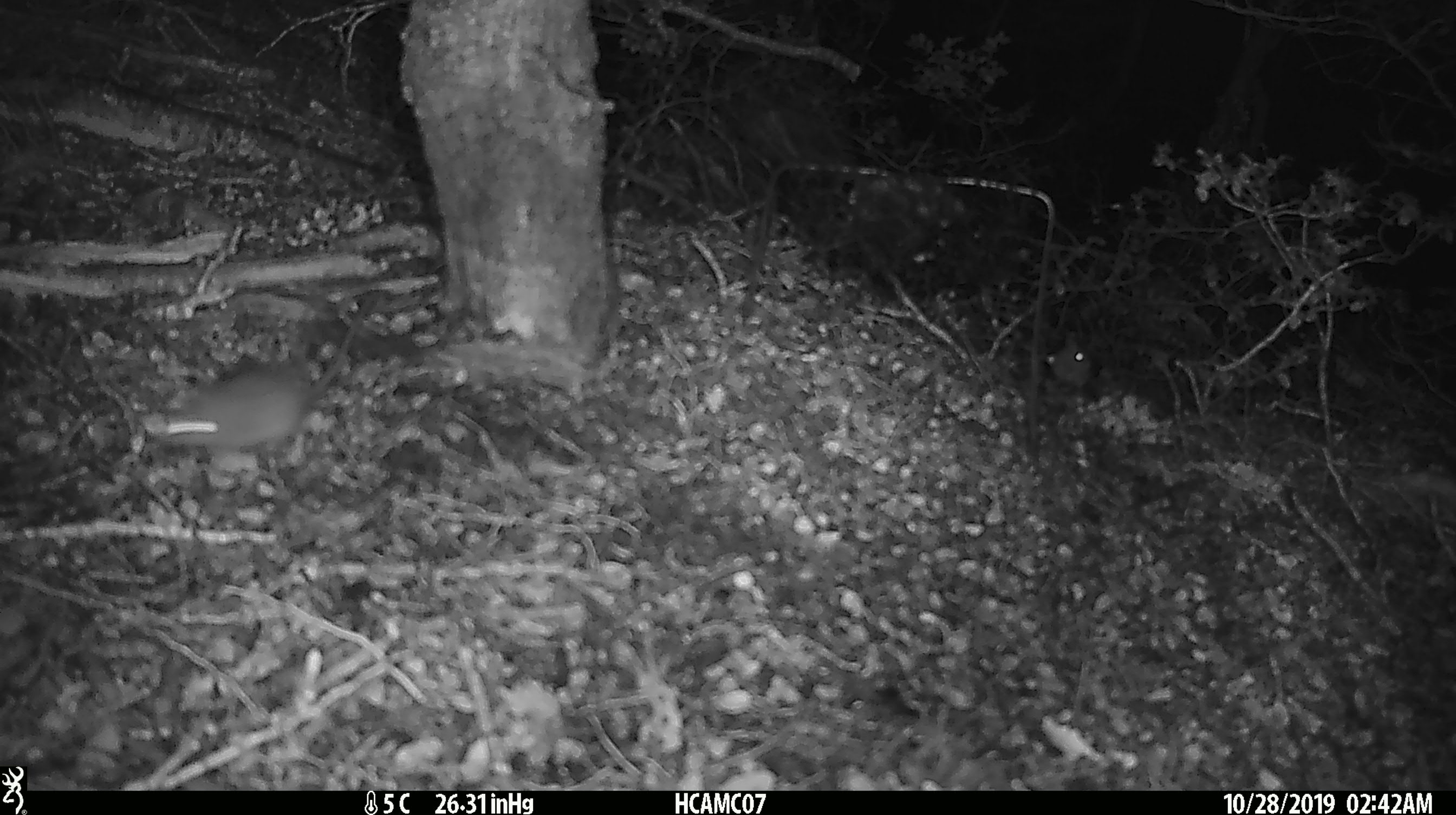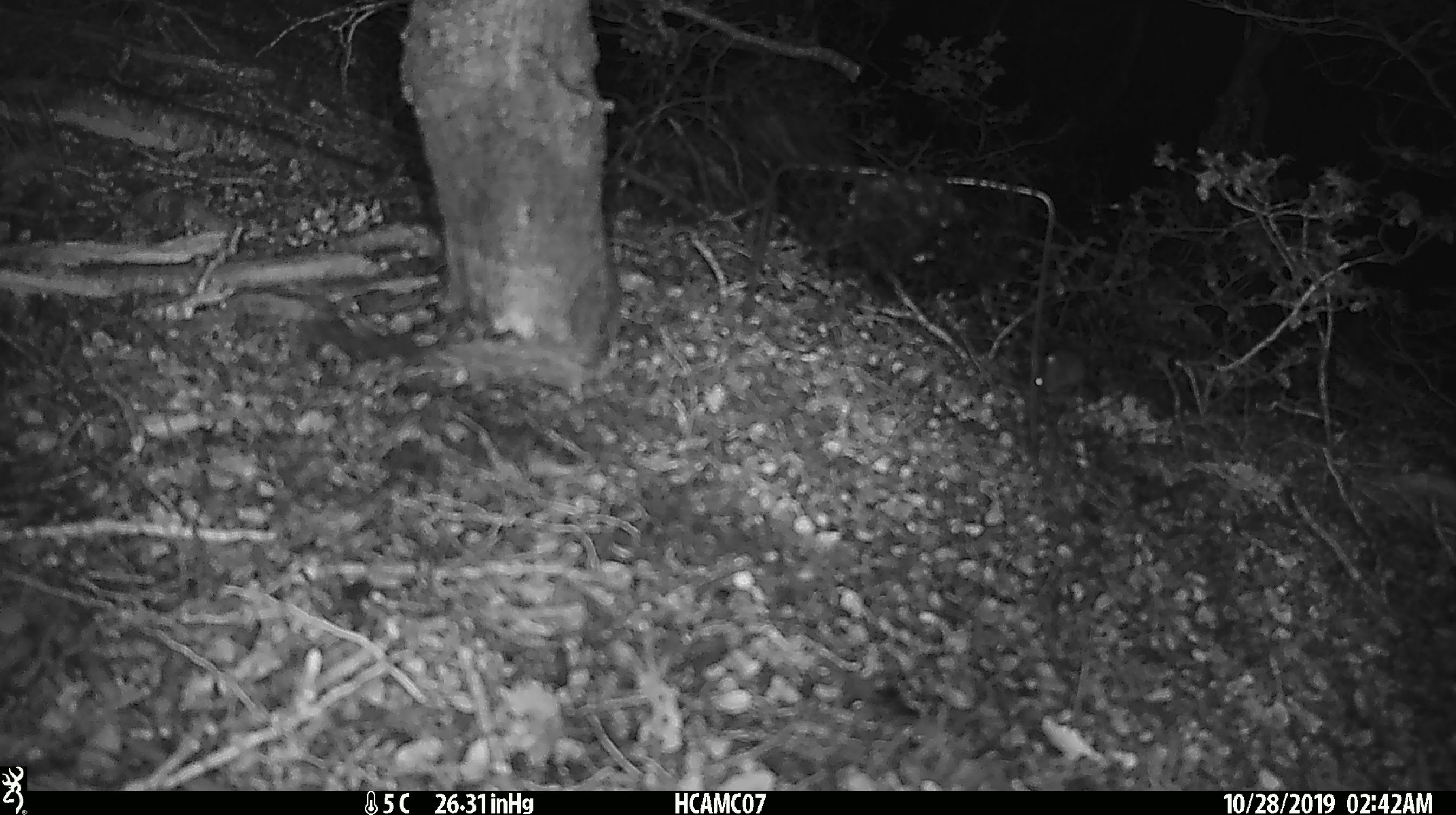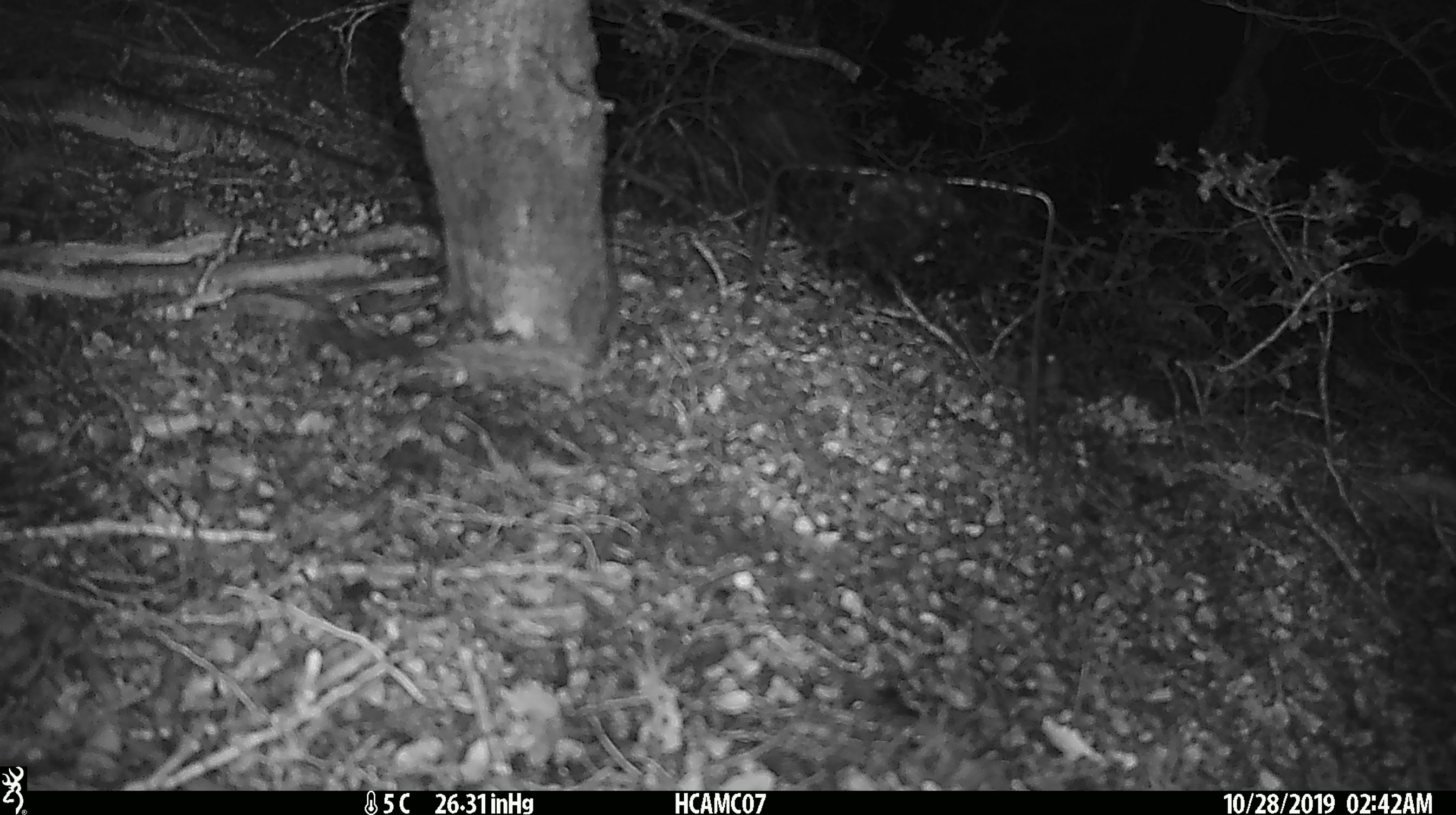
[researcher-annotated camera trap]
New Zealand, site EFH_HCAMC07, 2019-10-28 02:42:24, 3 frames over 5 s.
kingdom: Animalia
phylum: Chordata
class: Mammalia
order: Rodentia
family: Muridae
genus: Mus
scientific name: Mus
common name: mouse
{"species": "mouse (Mus)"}